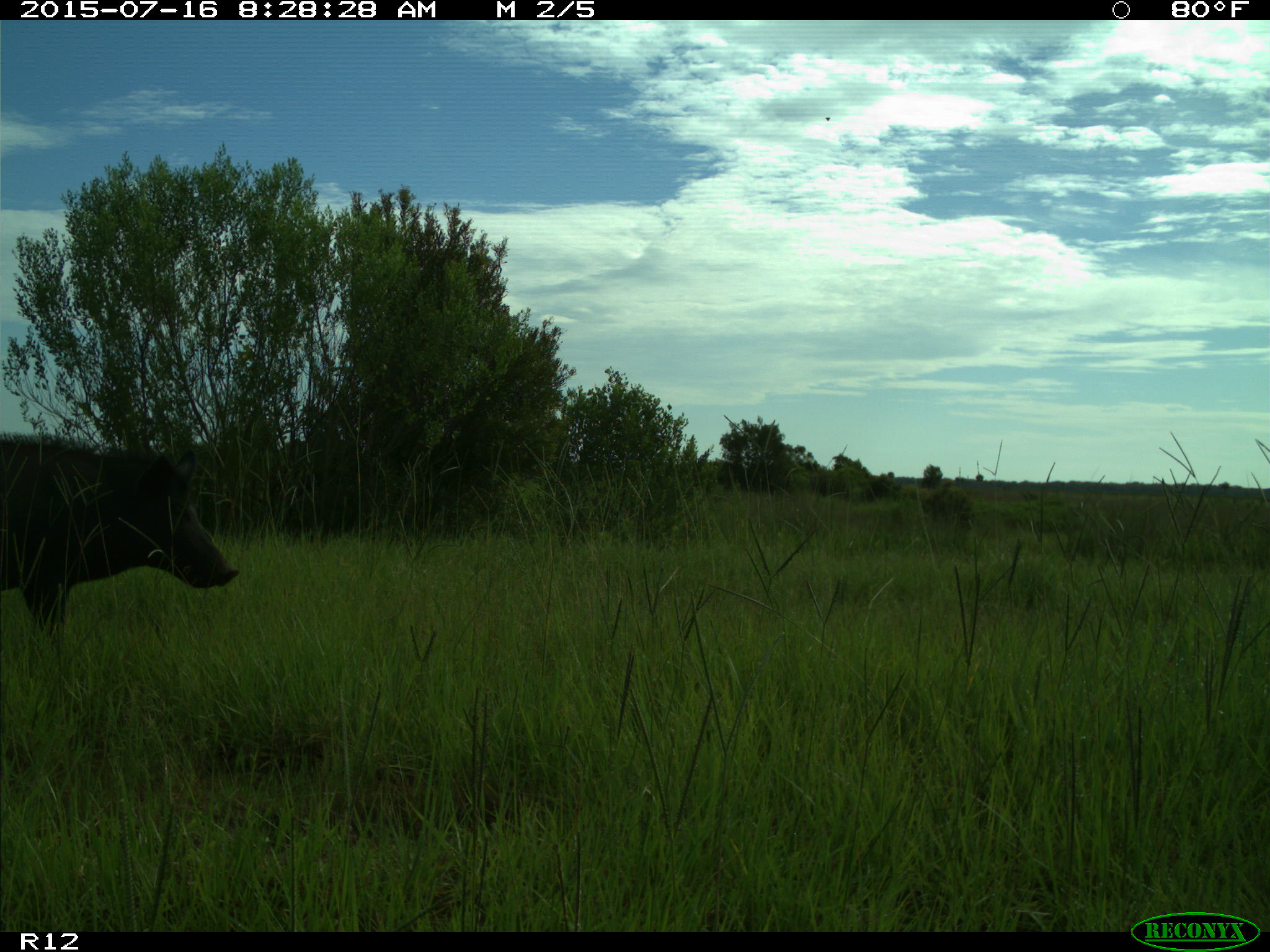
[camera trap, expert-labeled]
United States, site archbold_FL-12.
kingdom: Animalia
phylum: Chordata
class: Mammalia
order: Artiodactyla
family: Suidae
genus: Sus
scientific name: Sus scrofa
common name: wild boar